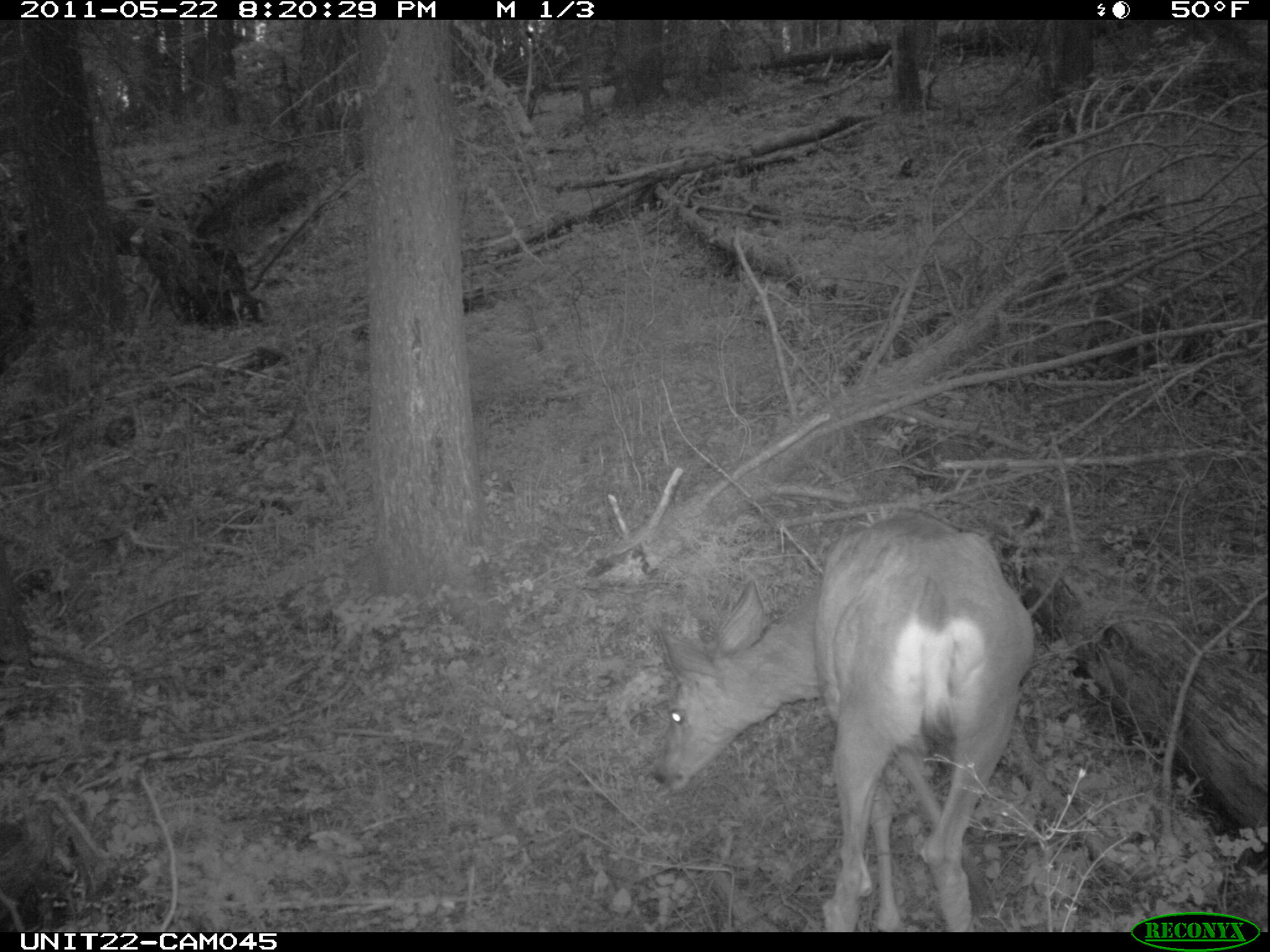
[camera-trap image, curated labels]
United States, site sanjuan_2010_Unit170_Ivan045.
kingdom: Animalia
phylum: Chordata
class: Mammalia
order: Artiodactyla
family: Cervidae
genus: Odocoileus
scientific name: Odocoileus hemionus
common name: mule deer